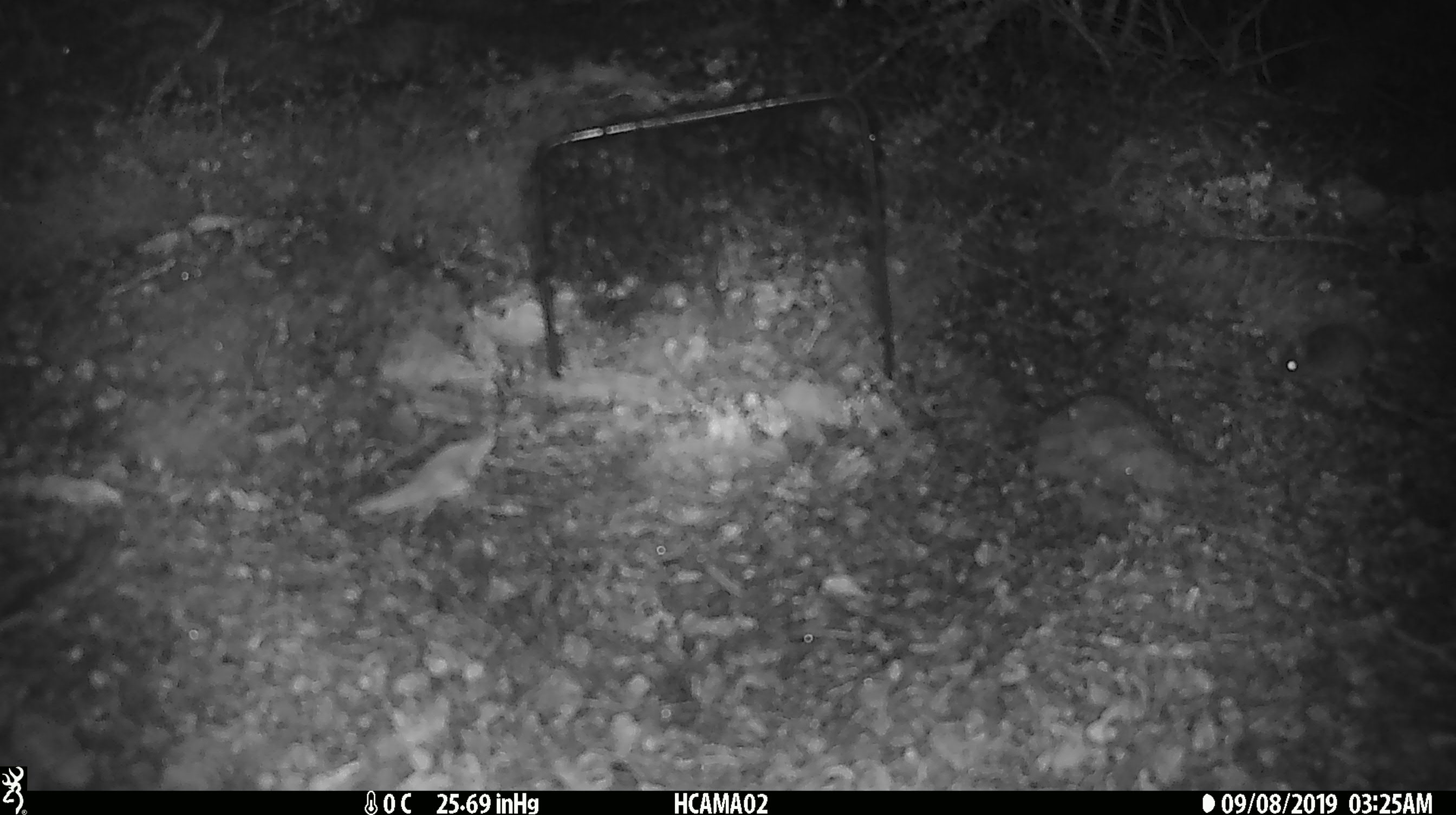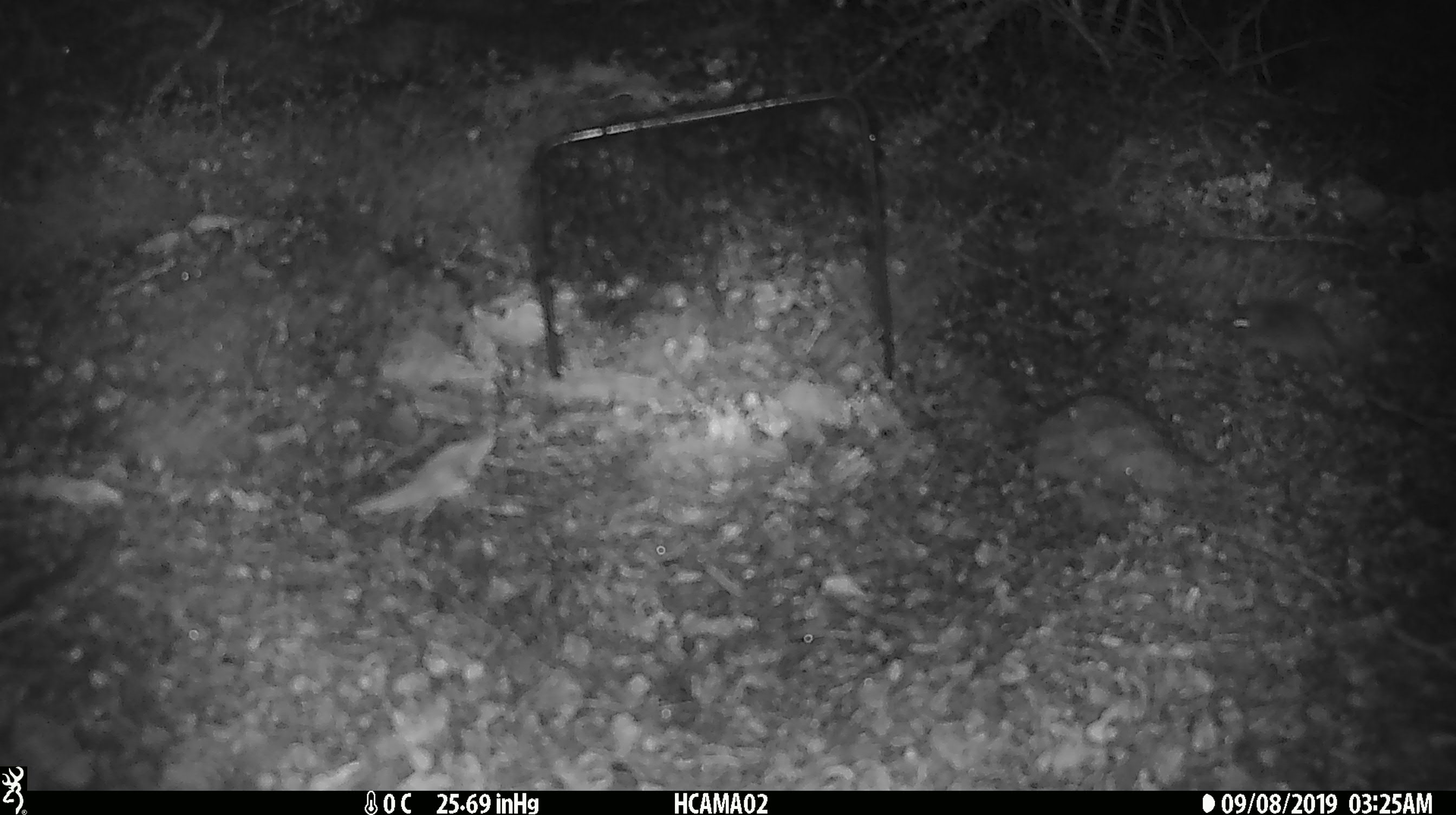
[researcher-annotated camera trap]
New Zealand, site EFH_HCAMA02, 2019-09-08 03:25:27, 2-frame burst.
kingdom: Animalia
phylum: Chordata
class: Mammalia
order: Rodentia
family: Muridae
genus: Mus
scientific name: Mus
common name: mouse